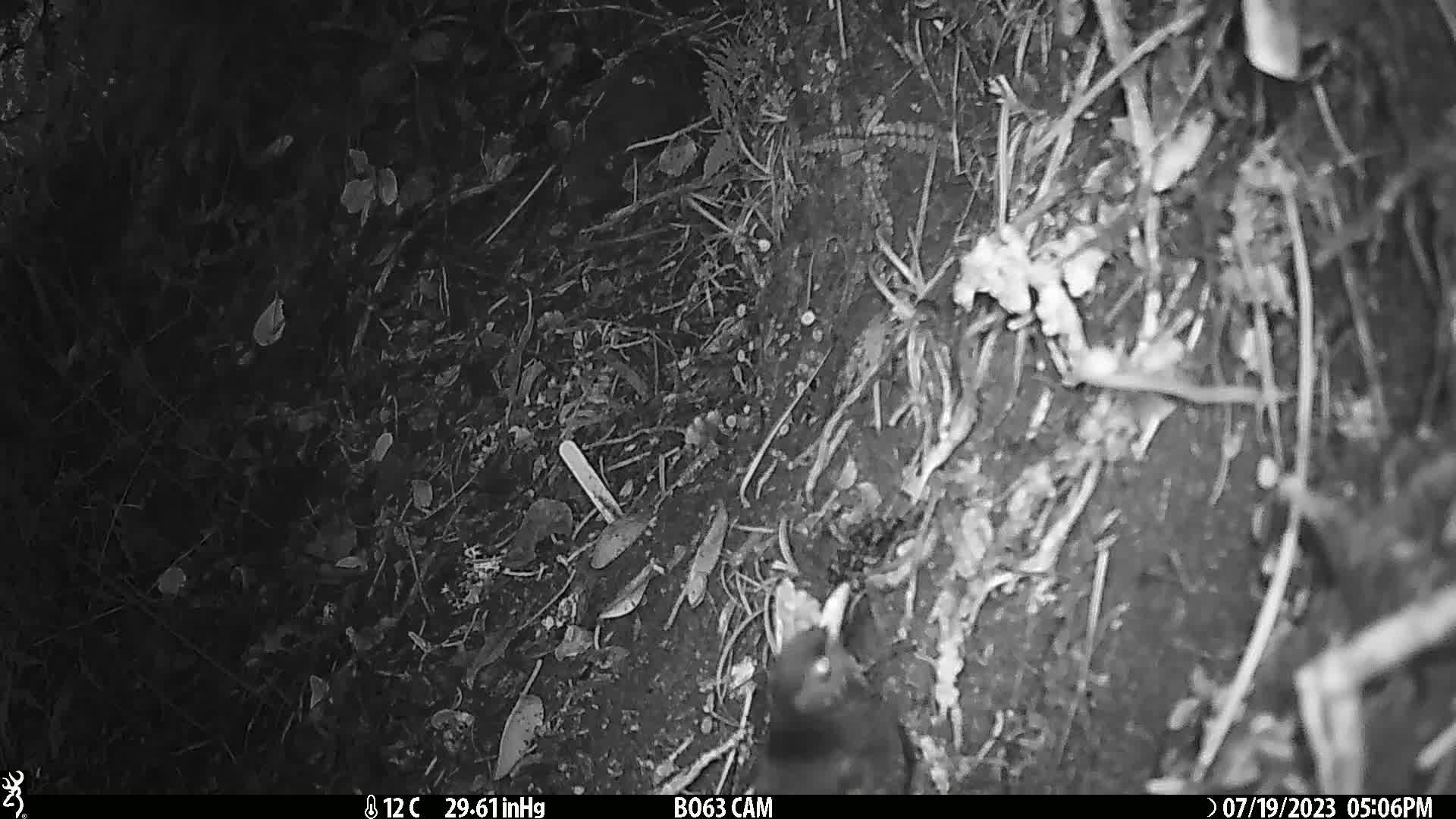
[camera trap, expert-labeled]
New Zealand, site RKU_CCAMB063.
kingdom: Animalia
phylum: Chordata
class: Aves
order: Passeriformes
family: Turdidae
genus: Turdus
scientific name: Turdus merula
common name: eurasian blackbird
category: blackbird